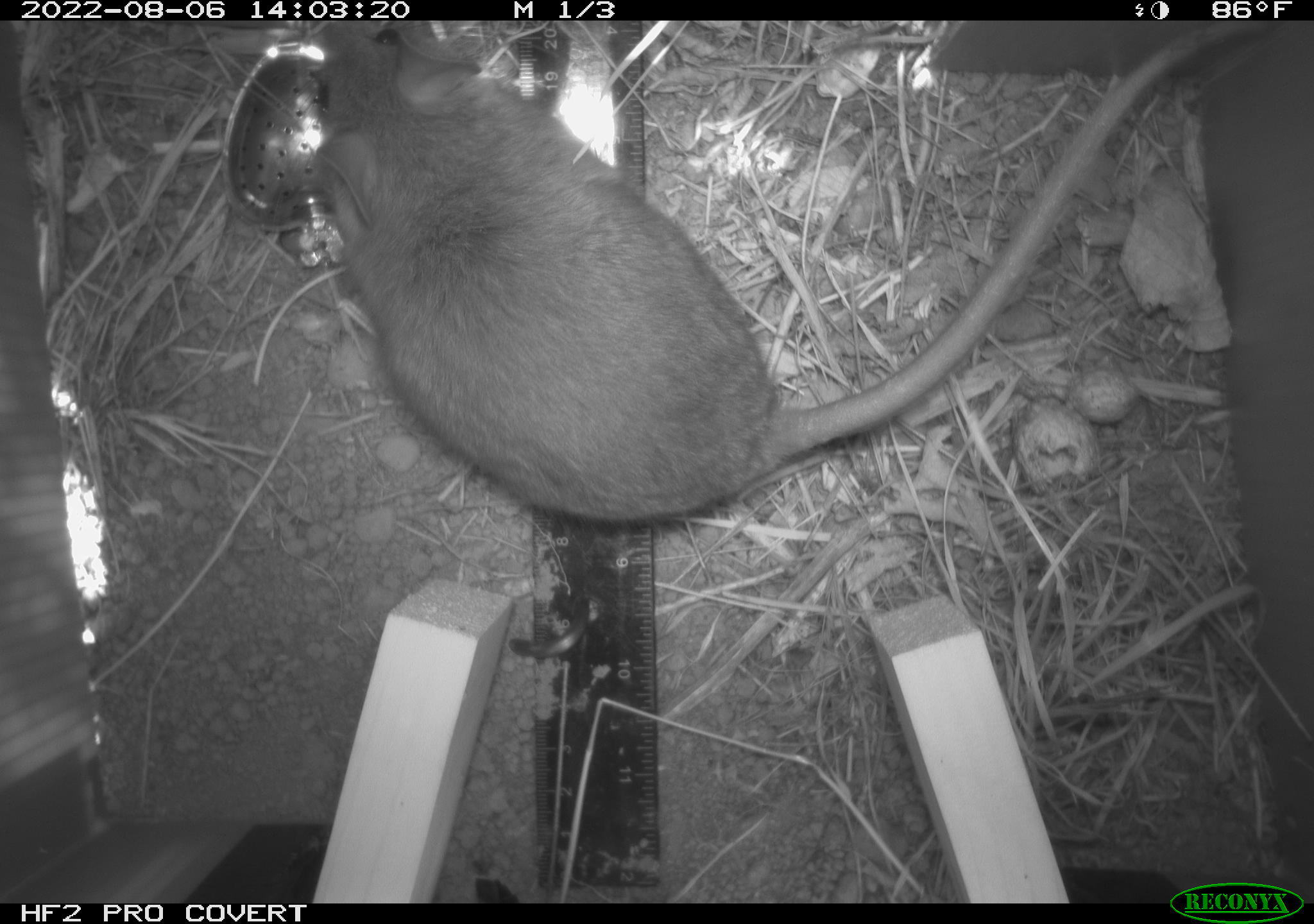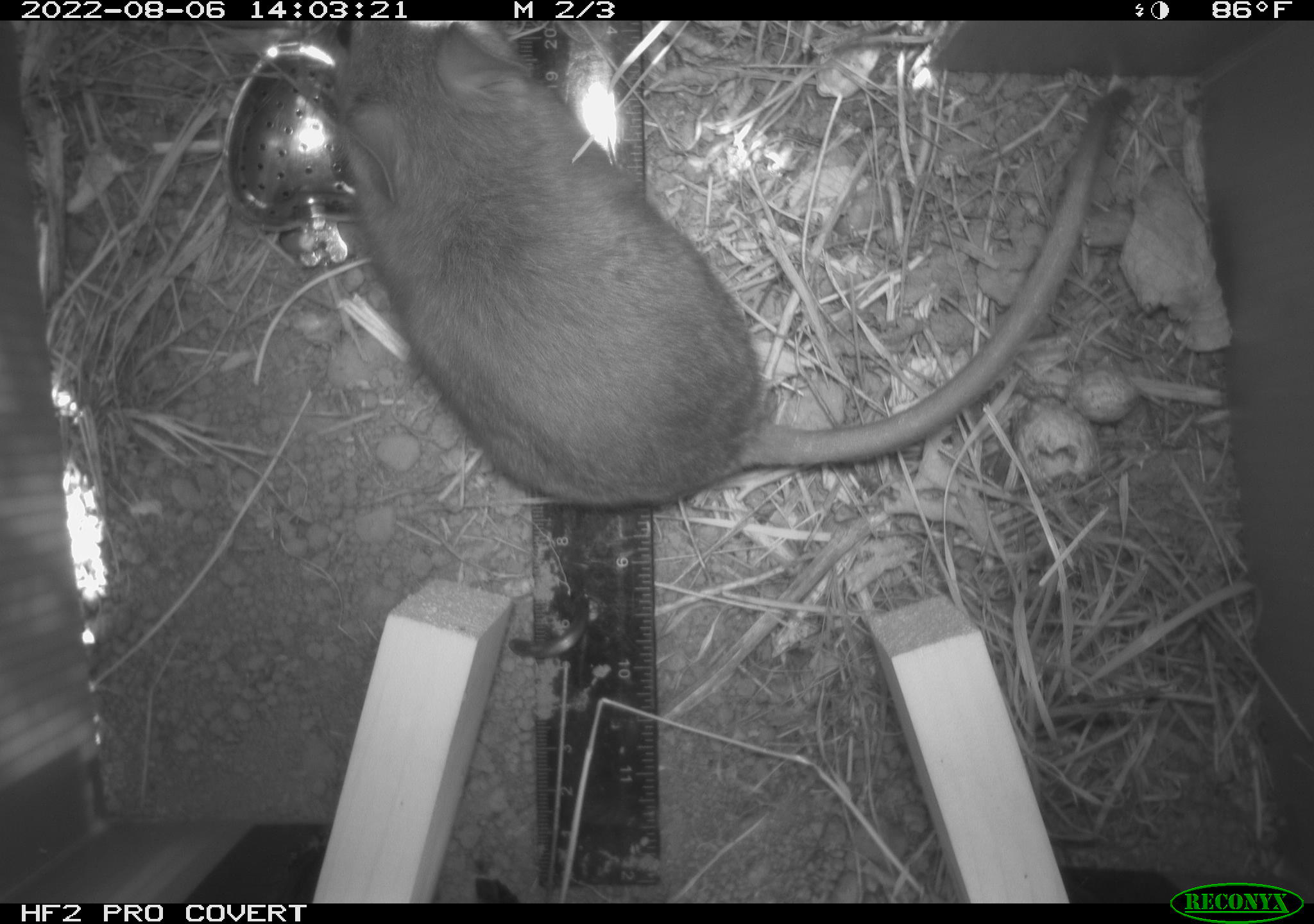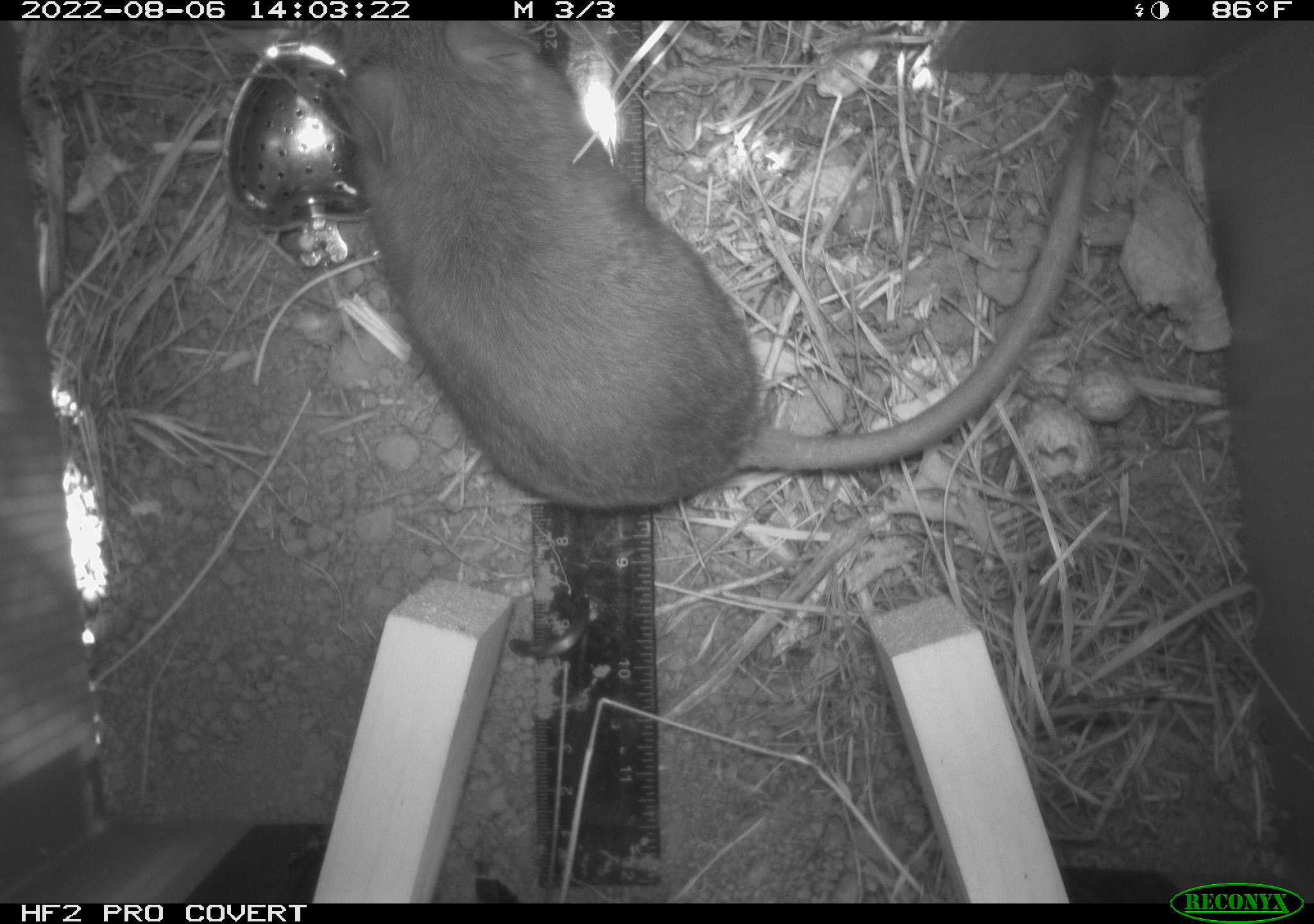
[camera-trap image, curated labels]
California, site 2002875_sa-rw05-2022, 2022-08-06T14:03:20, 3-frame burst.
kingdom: Animalia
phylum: Chordata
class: Mammalia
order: Rodentia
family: Cricetidae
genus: Neotoma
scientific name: Neotoma fuscipes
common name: dusky-footed woodrat